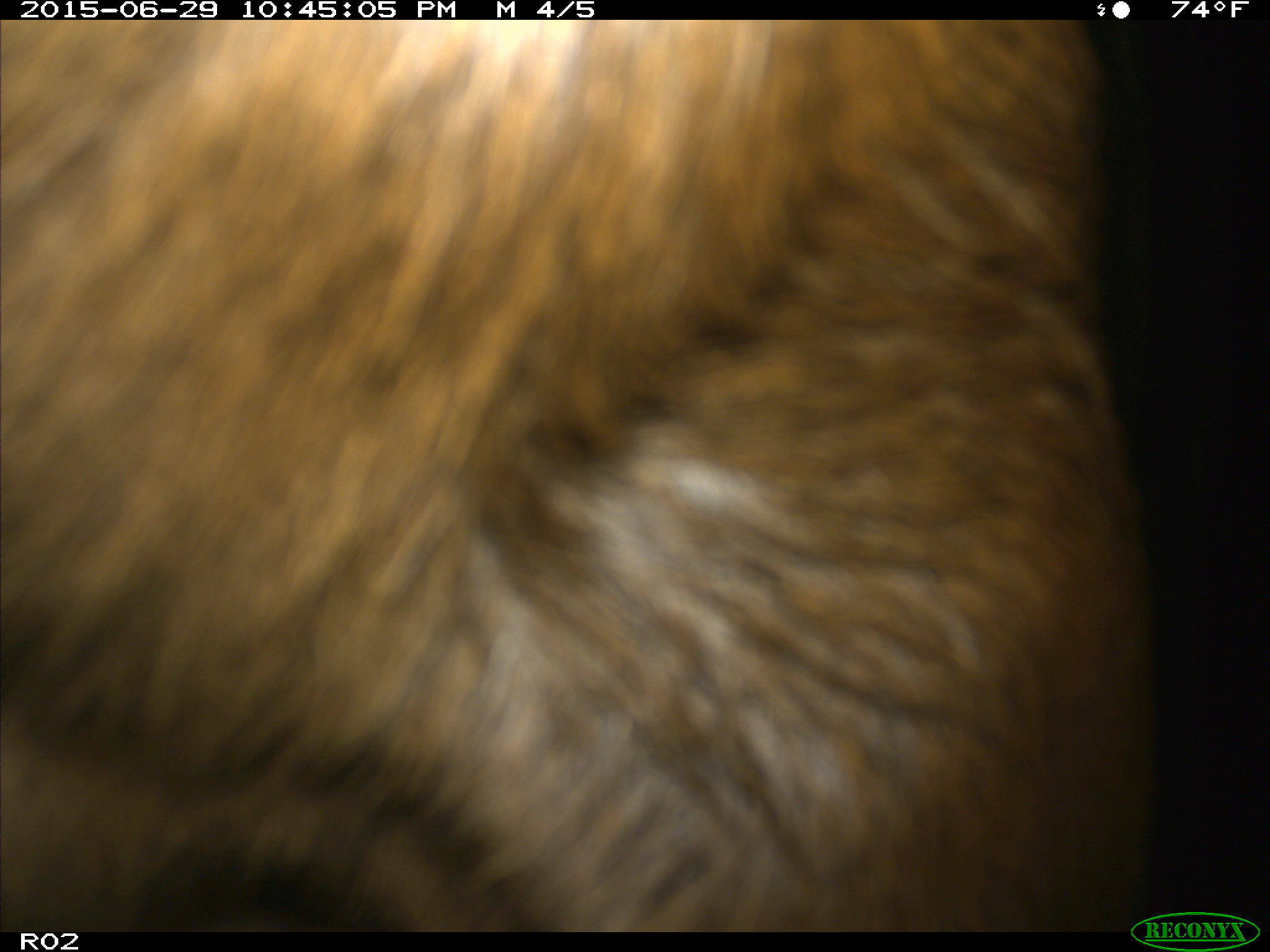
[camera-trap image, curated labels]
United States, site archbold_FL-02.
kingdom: Animalia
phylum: Chordata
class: Mammalia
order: Artiodactyla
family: Bovidae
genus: Bos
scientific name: Bos taurus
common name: domestic cow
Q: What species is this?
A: Bos taurus (domestic cow).